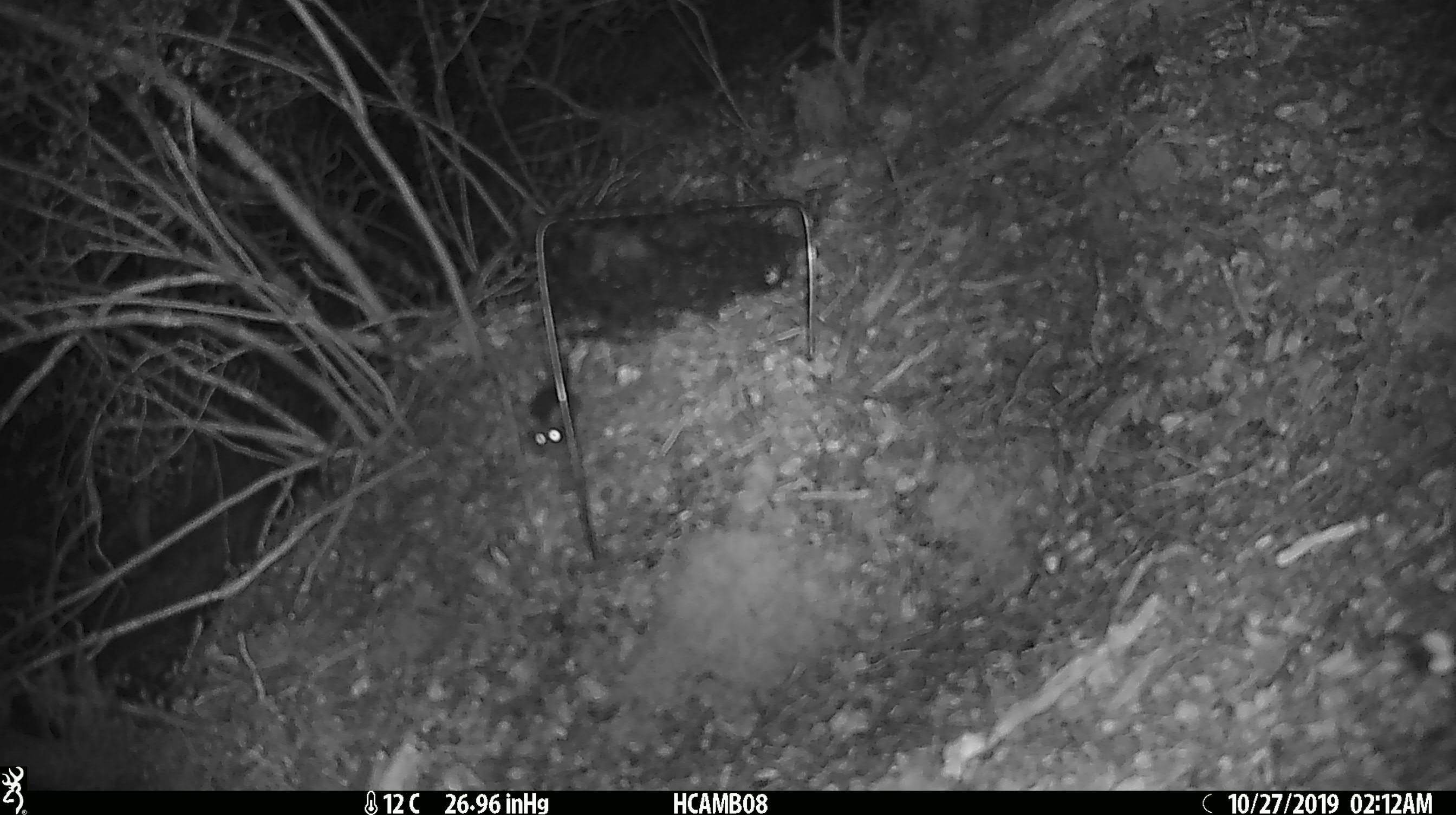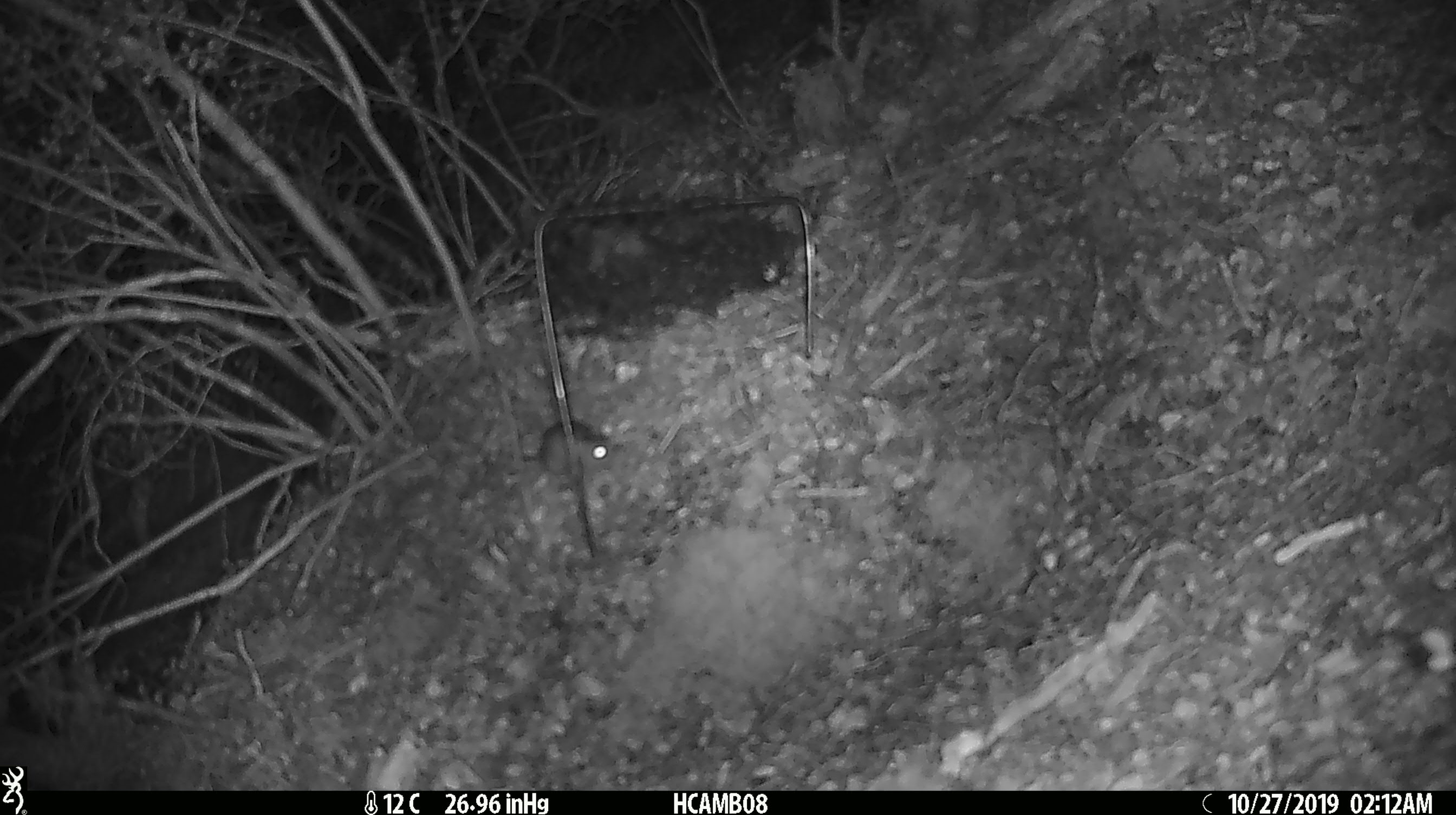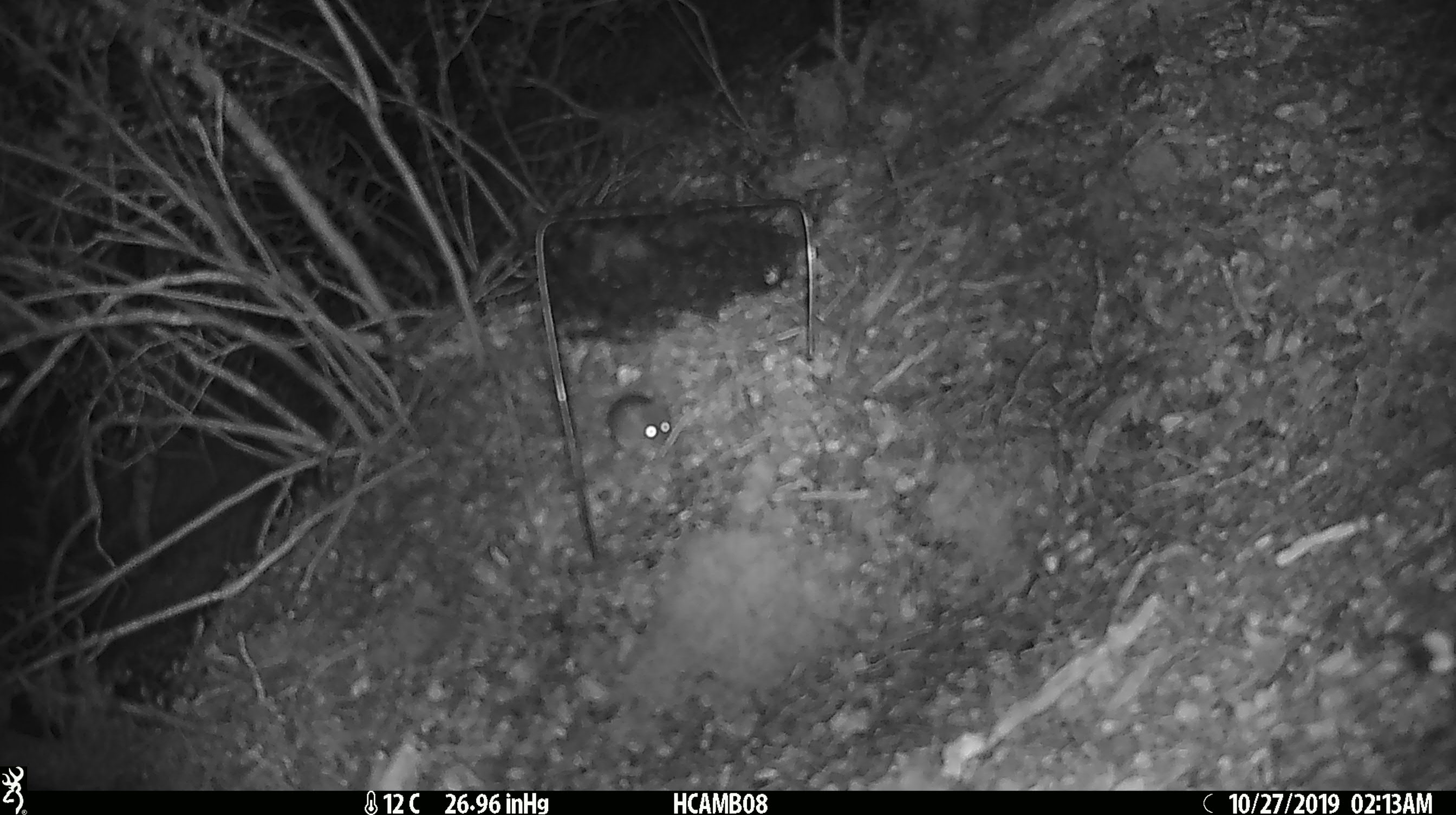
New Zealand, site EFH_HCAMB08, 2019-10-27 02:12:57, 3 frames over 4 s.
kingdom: Animalia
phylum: Chordata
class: Mammalia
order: Rodentia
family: Muridae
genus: Mus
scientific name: Mus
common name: mouse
Mouse (Mus).